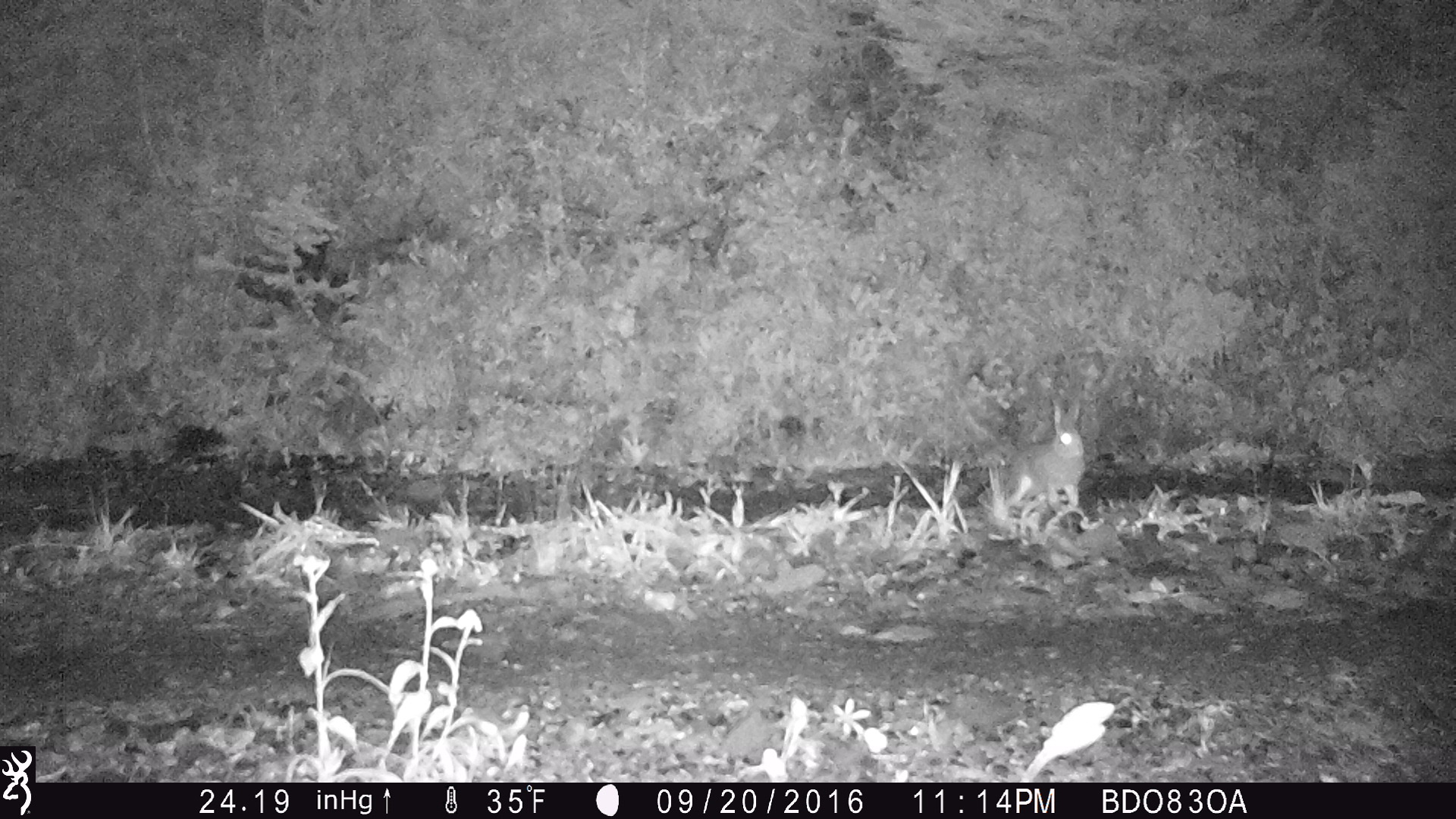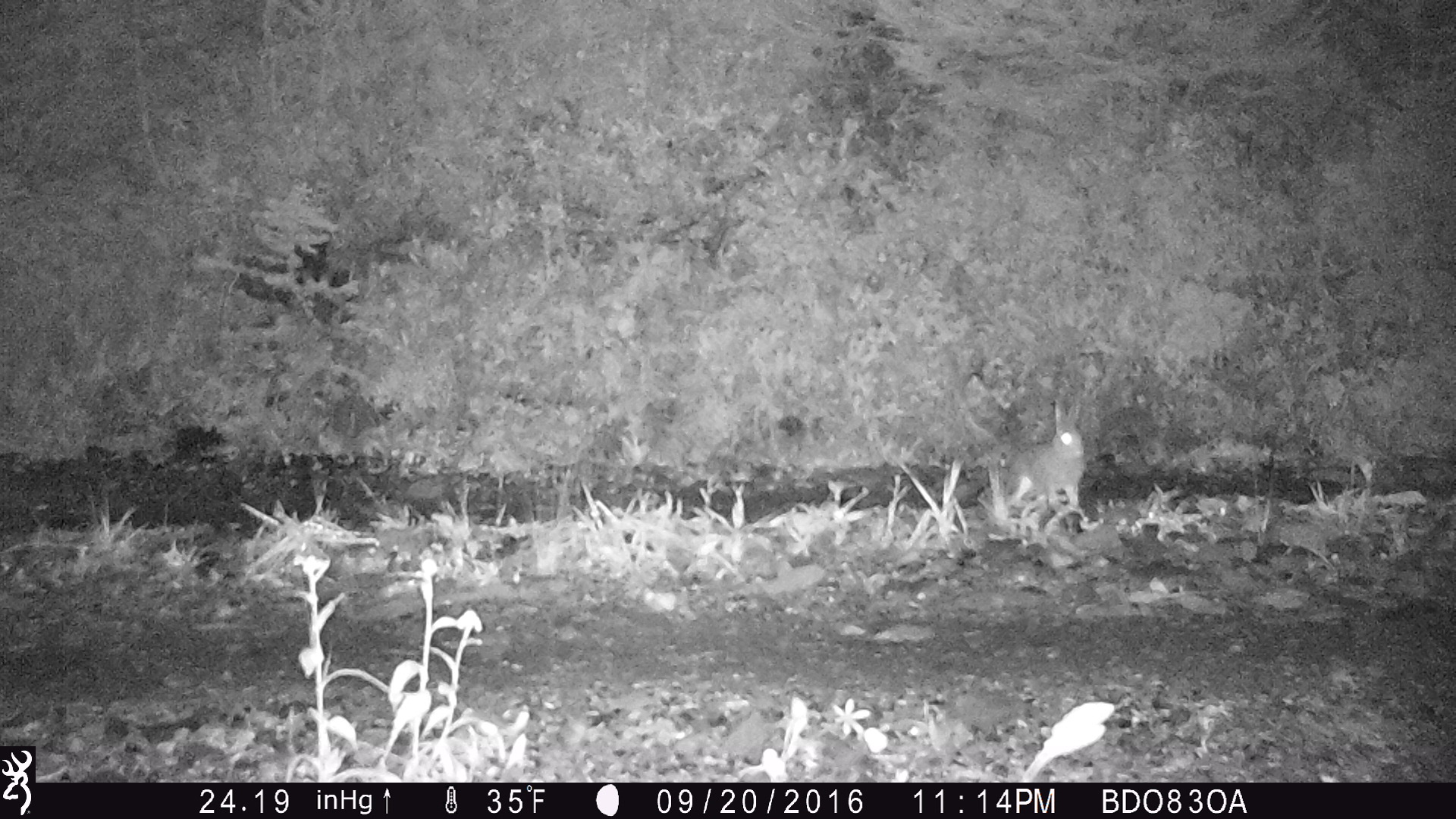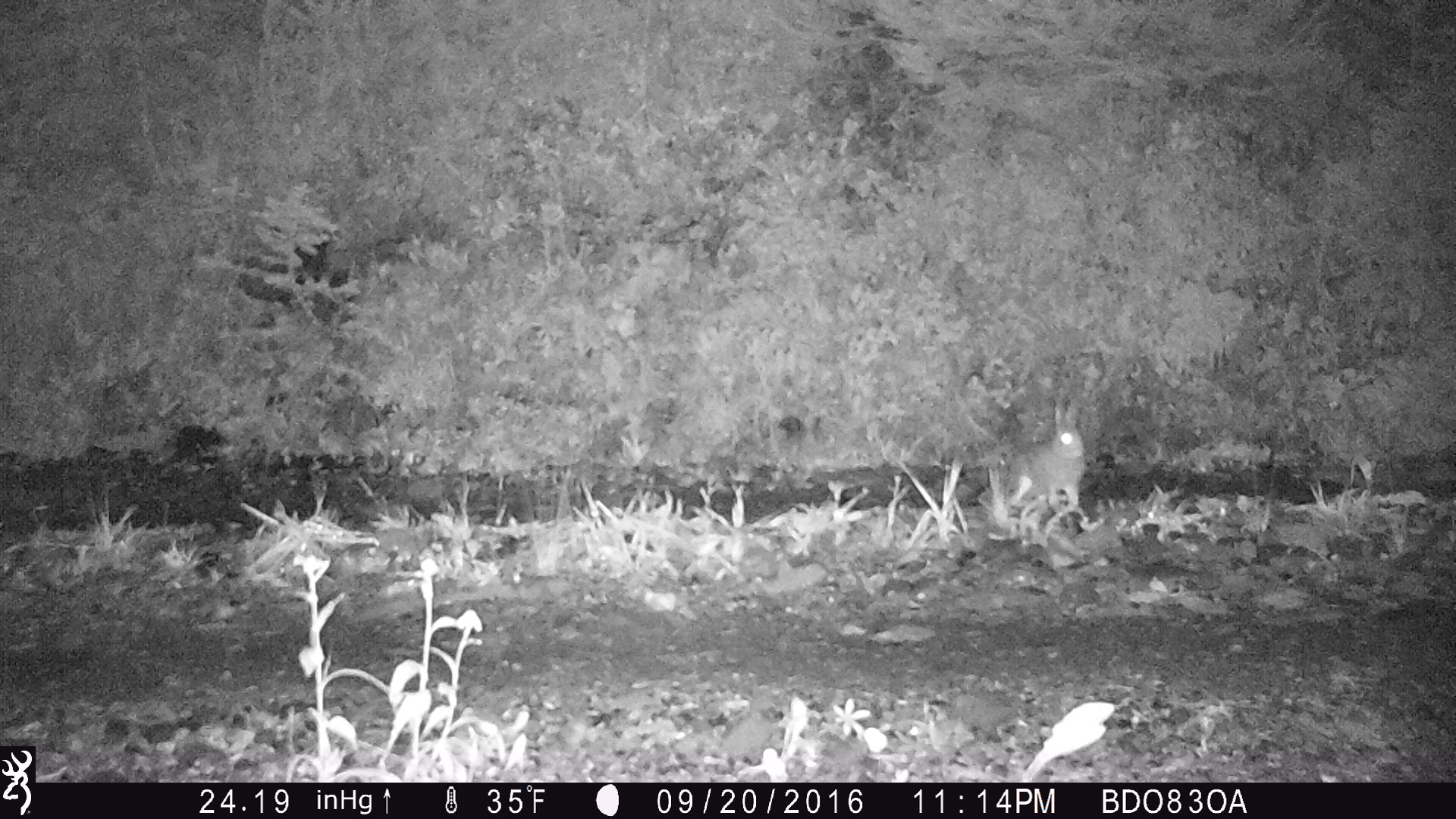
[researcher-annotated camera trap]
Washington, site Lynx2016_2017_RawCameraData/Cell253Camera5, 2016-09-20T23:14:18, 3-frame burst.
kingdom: Animalia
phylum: Chordata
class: Mammalia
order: Lagomorpha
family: Leporidae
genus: Lepus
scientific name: Lepus americanus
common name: snowshoe hare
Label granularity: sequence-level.